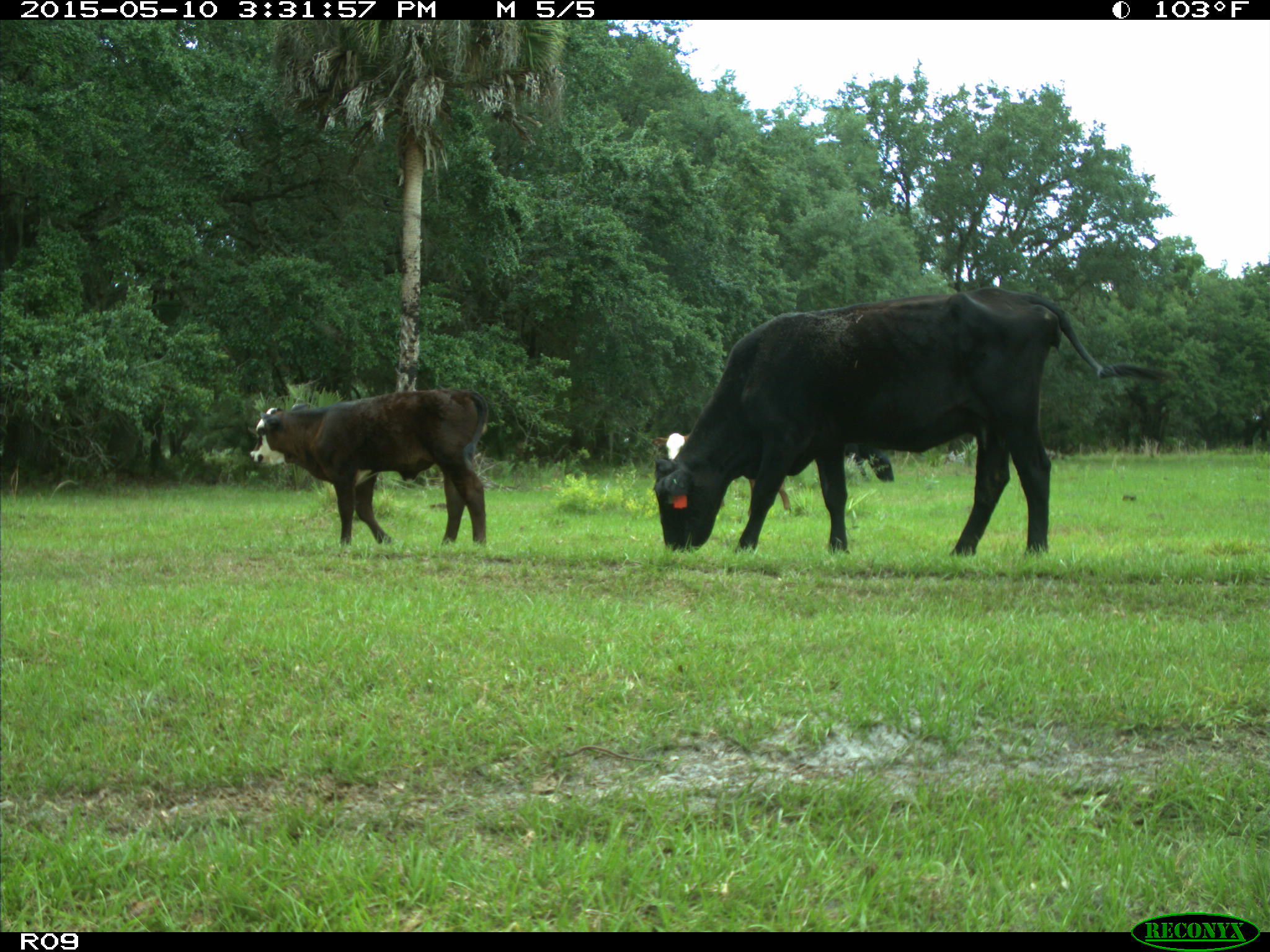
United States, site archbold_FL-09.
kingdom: Animalia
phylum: Chordata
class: Mammalia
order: Artiodactyla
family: Bovidae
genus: Bos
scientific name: Bos taurus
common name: domestic cow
Bos taurus (domestic cow).